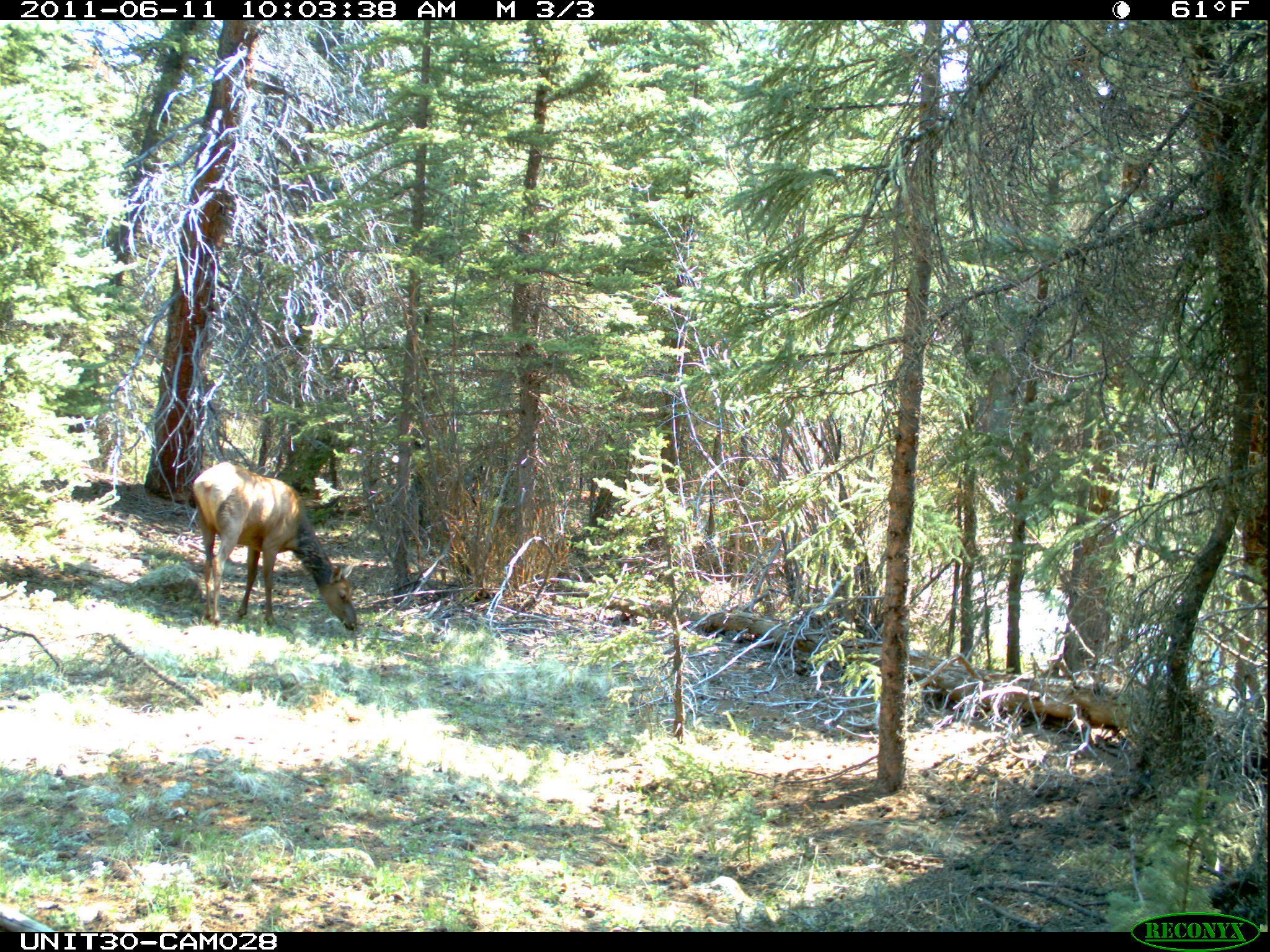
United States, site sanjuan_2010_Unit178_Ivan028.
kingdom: Animalia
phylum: Chordata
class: Mammalia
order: Artiodactyla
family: Cervidae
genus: Cervus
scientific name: Cervus elaphus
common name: red deer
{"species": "Cervus elaphus (red deer)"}